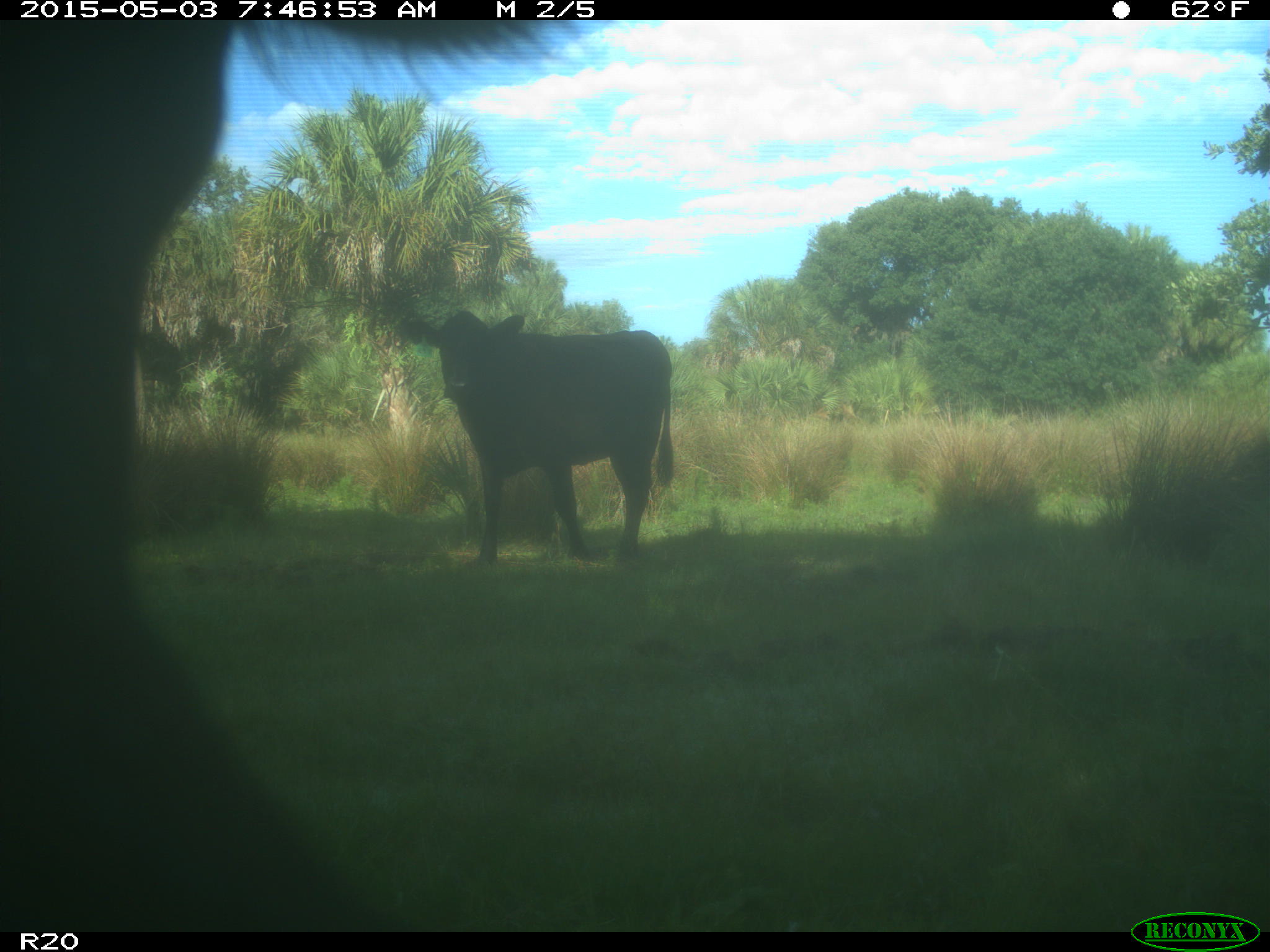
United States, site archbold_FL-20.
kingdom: Animalia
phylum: Chordata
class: Mammalia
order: Artiodactyla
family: Bovidae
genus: Bos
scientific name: Bos taurus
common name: domestic cow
Bos taurus (domestic cow).